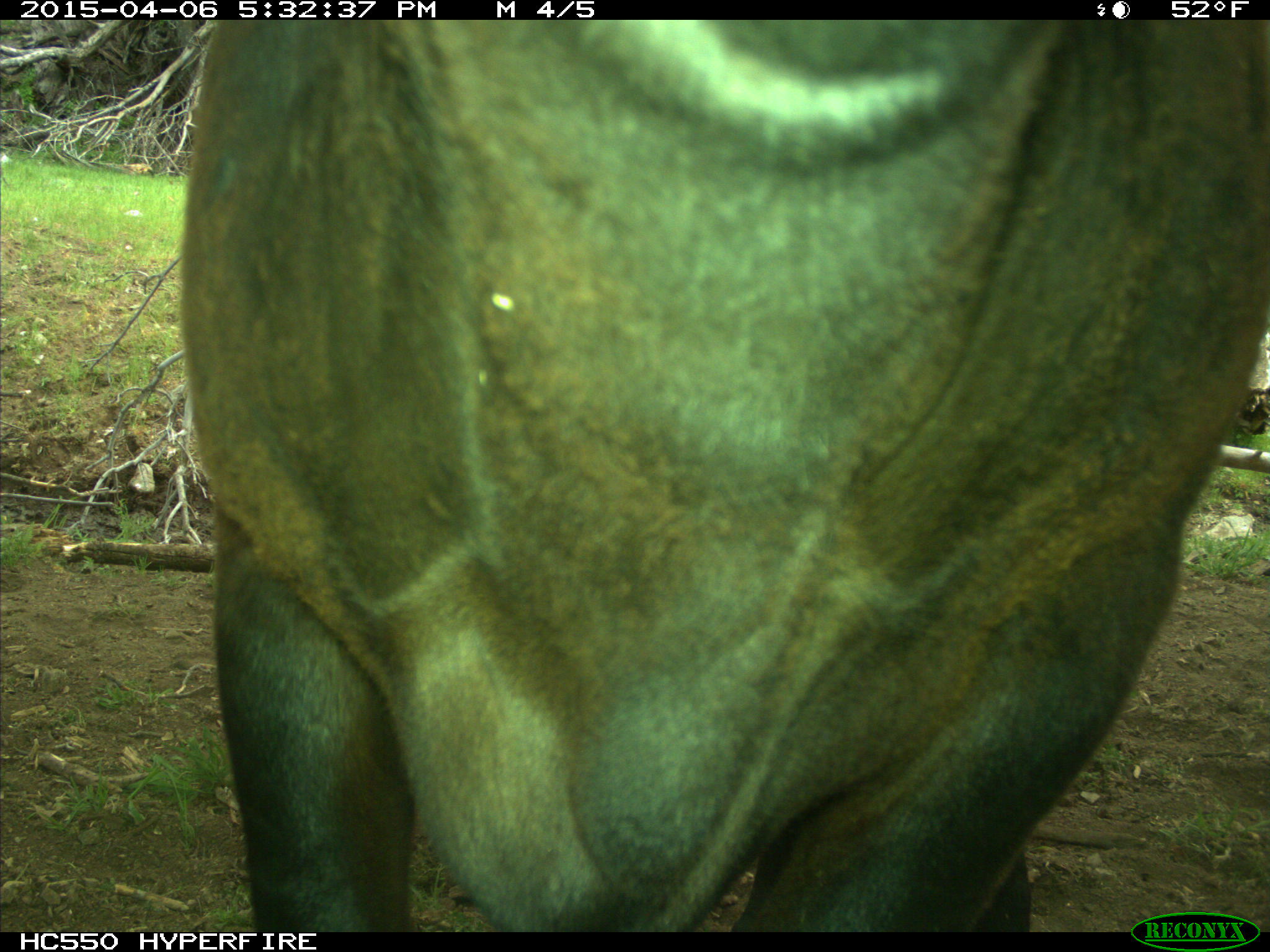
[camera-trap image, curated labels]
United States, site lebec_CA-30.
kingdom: Animalia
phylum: Chordata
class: Mammalia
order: Artiodactyla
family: Bovidae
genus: Bos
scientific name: Bos taurus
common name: domestic cow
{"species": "Bos taurus (domestic cow)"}